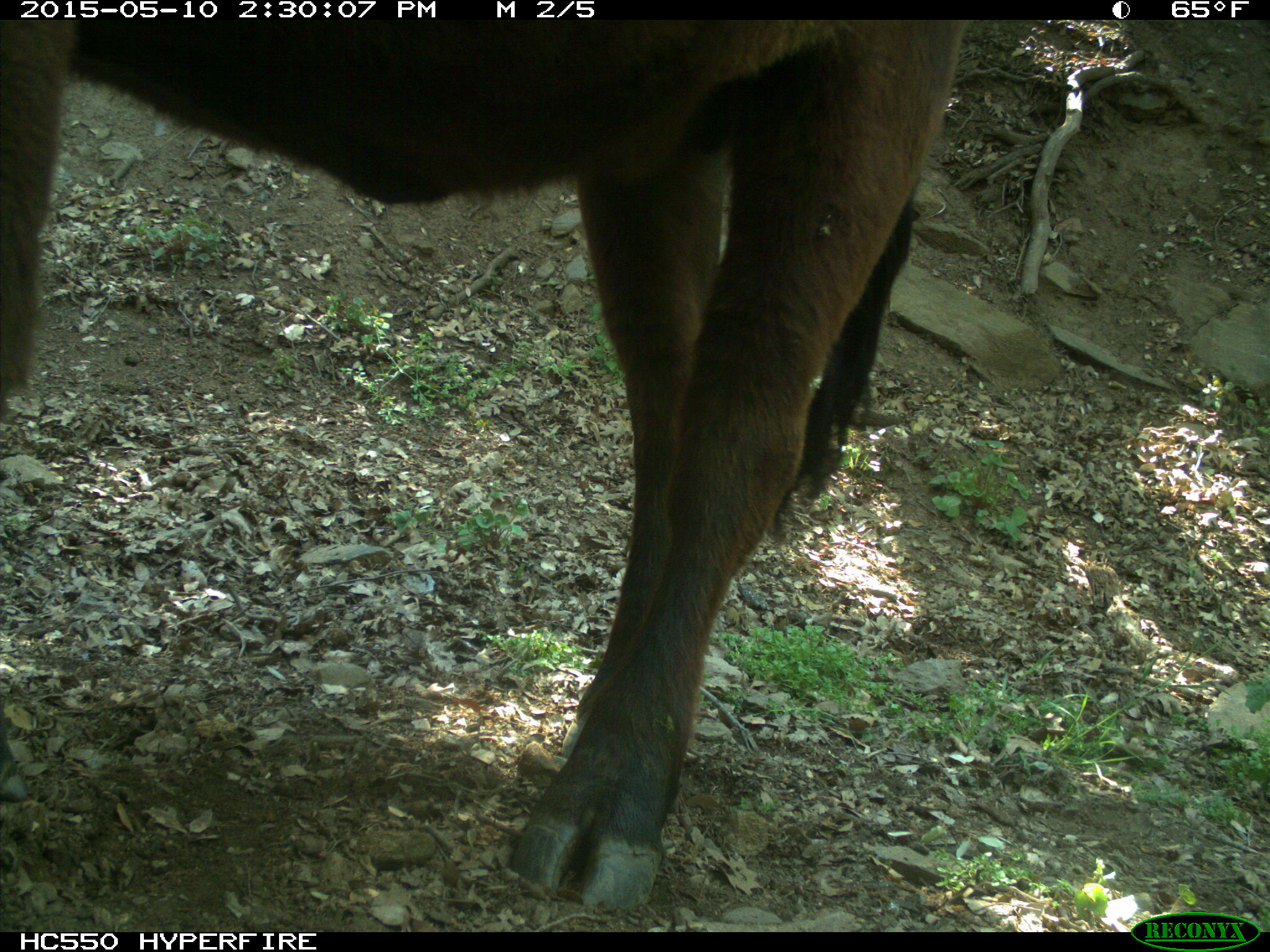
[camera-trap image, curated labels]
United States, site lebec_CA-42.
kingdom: Animalia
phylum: Chordata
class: Mammalia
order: Artiodactyla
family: Bovidae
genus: Bos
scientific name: Bos taurus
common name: domestic cow